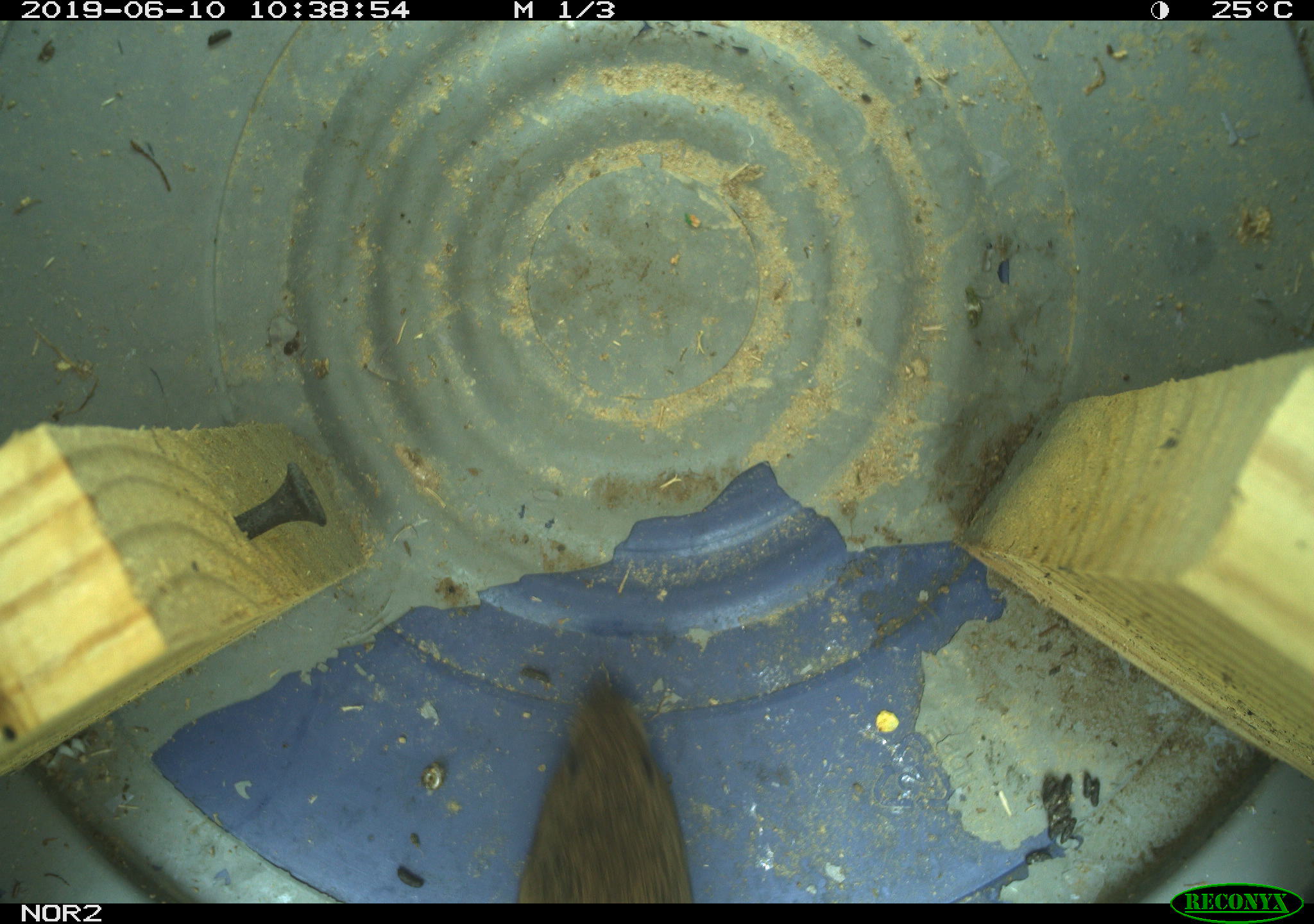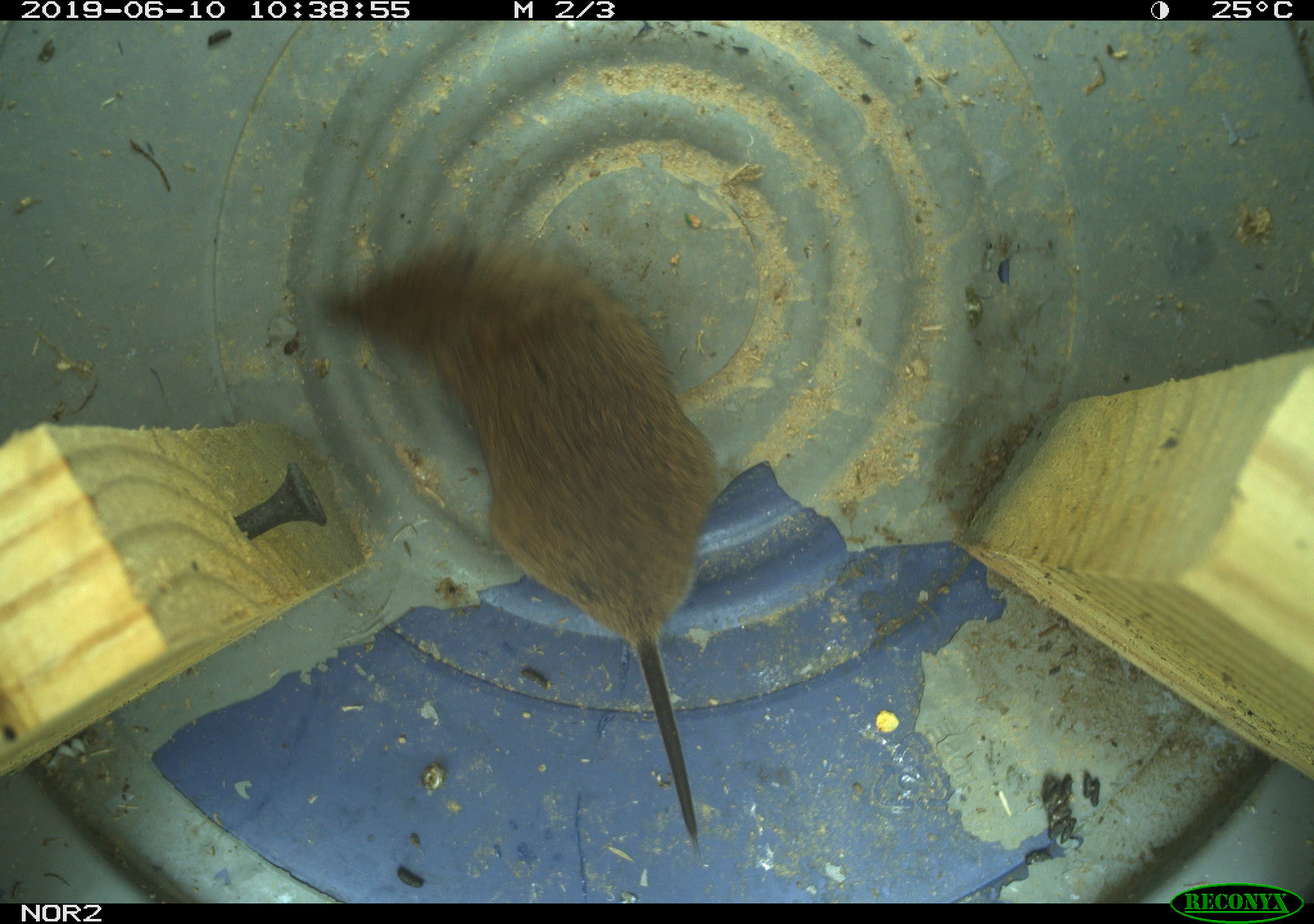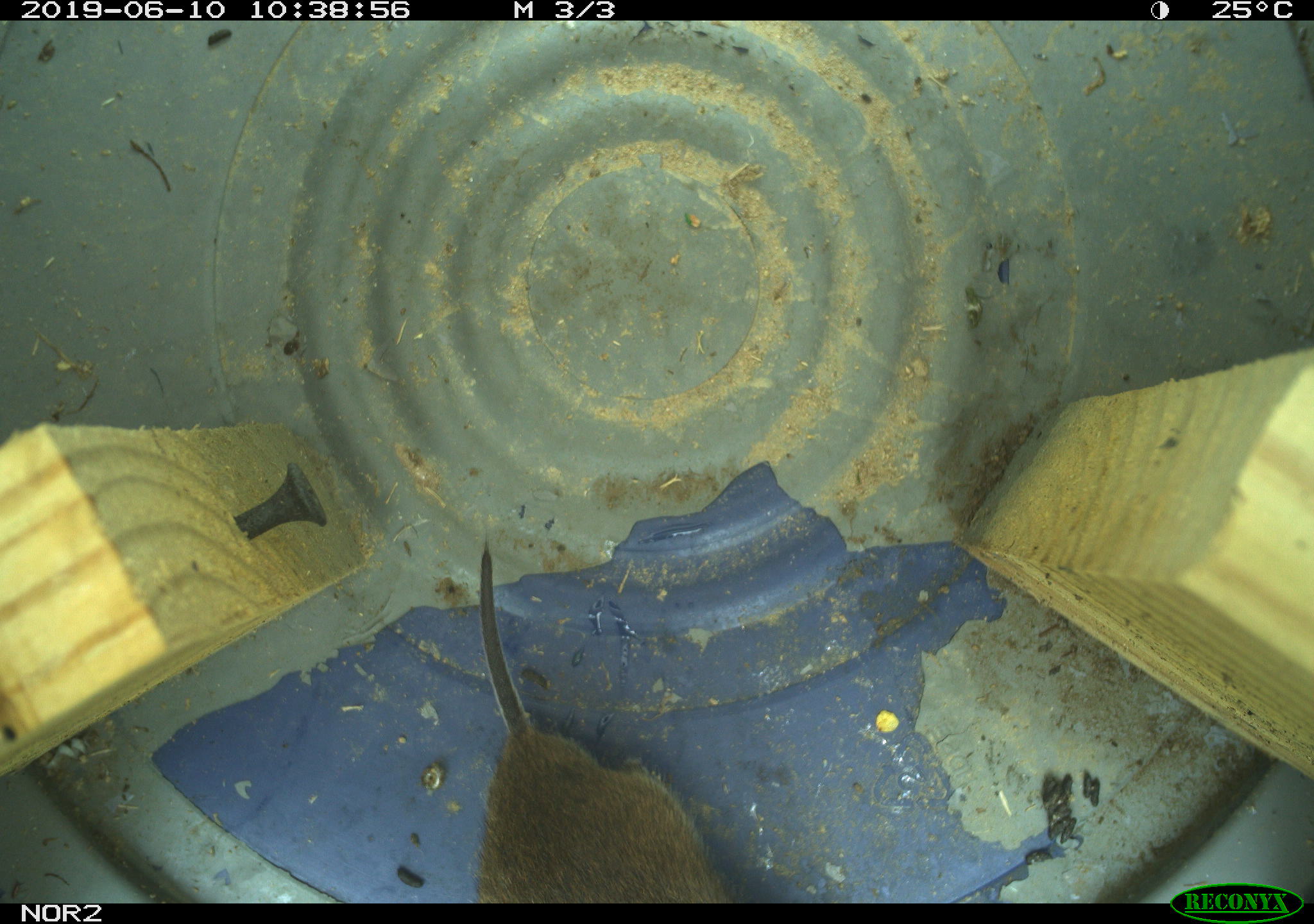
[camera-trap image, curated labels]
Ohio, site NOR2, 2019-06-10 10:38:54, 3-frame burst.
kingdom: Animalia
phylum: Chordata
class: Mammalia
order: Rodentia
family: Cricetidae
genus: Microtus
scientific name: Microtus pennsylvanicus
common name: meadow vole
Meadow vole (Microtus pennsylvanicus).